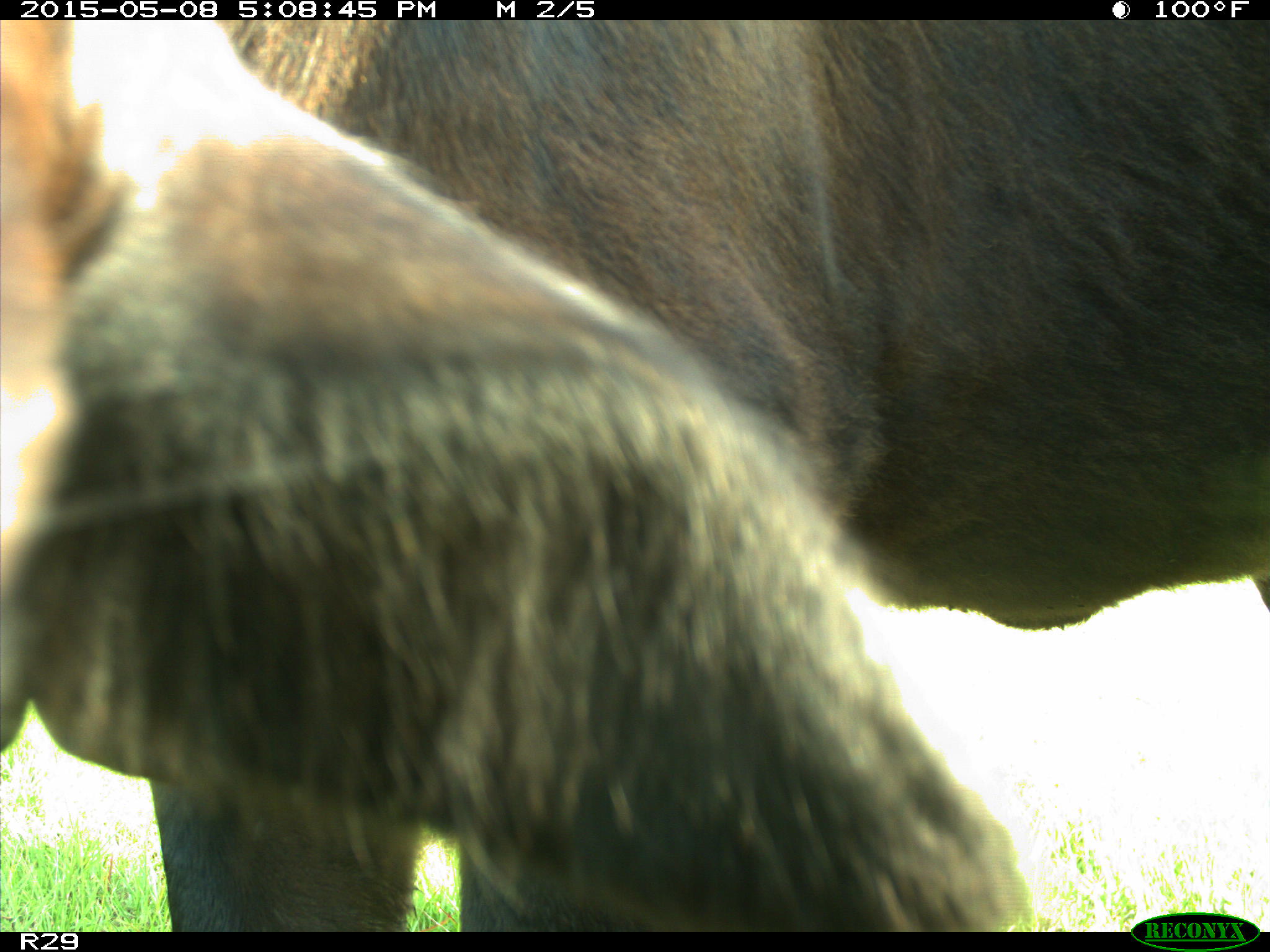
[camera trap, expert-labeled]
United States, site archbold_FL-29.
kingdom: Animalia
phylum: Chordata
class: Mammalia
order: Artiodactyla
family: Bovidae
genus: Bos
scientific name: Bos taurus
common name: domestic cow